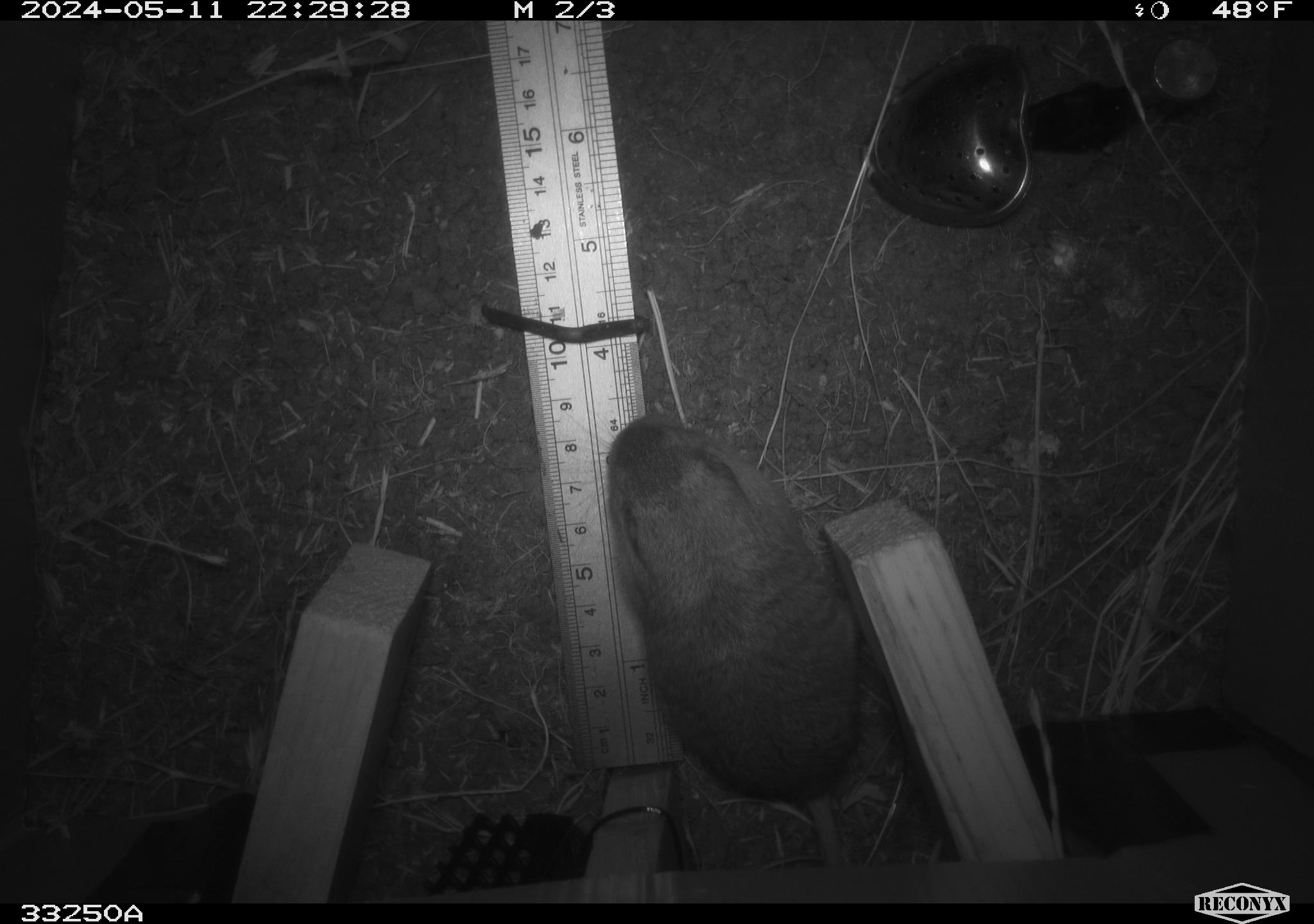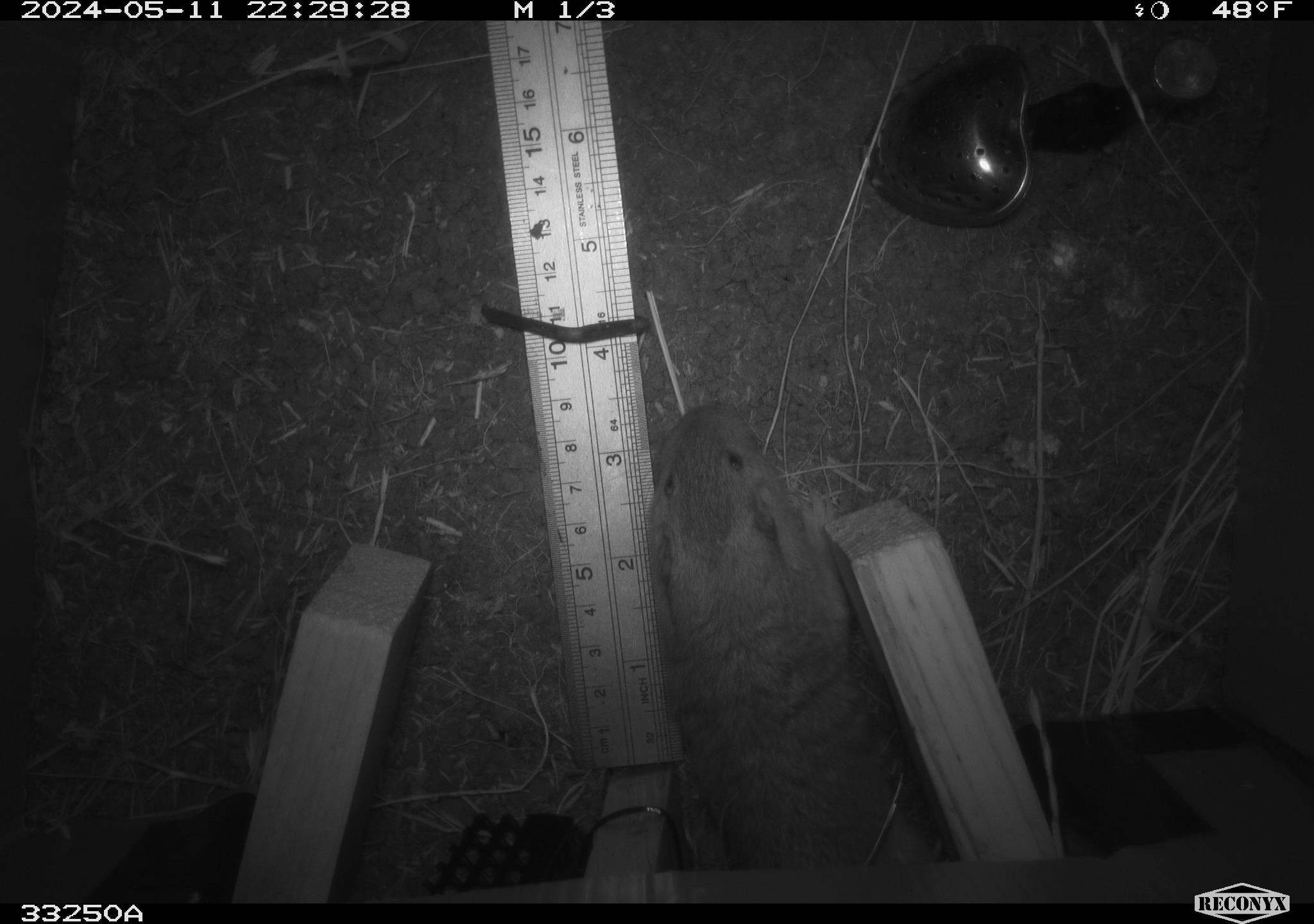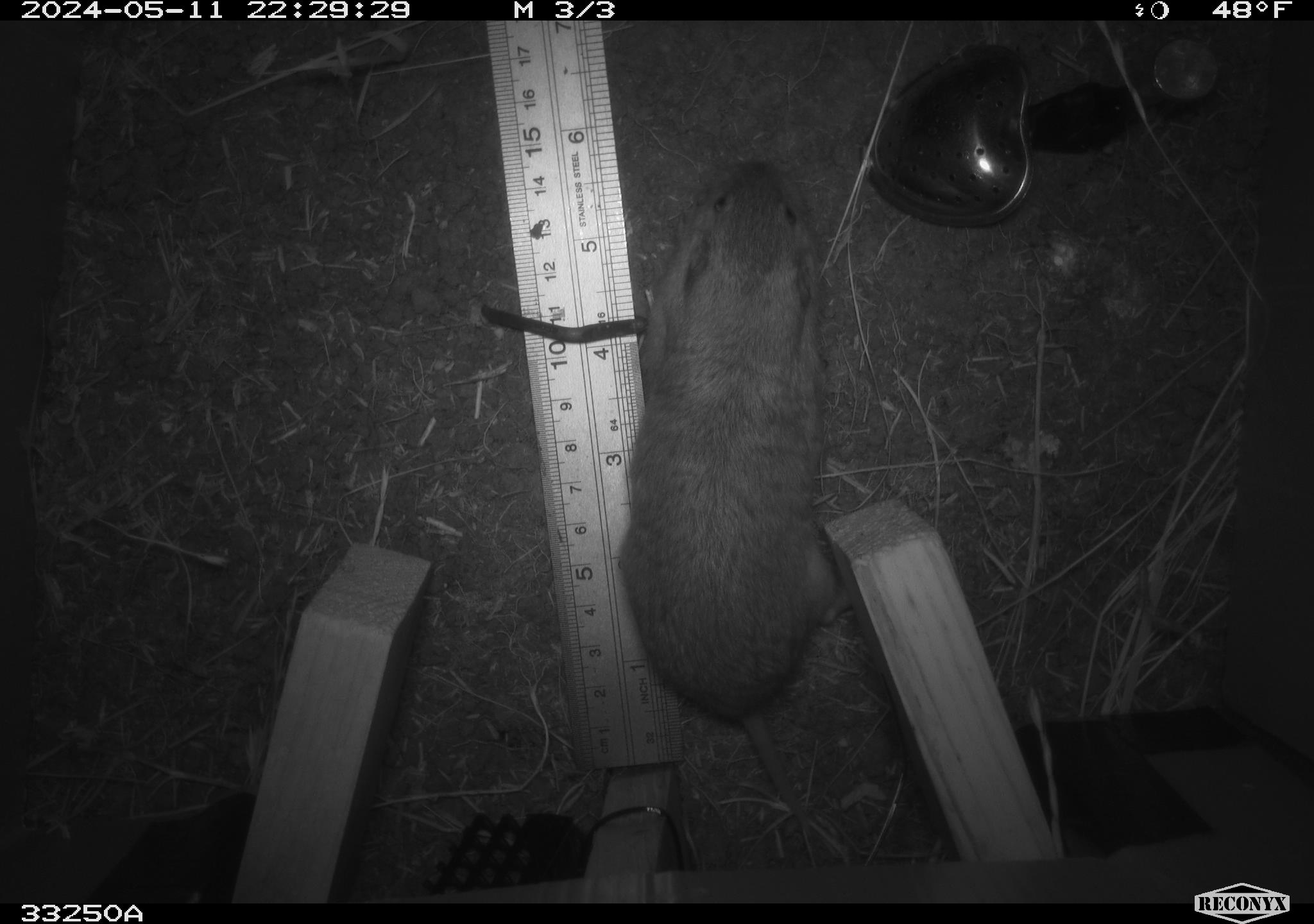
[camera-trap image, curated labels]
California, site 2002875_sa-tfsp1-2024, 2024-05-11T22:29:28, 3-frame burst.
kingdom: Animalia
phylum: Chordata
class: Mammalia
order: Rodentia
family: Geomyidae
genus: Thomomys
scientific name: Thomomys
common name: smooth-toothed pocket gophers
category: thomomys species